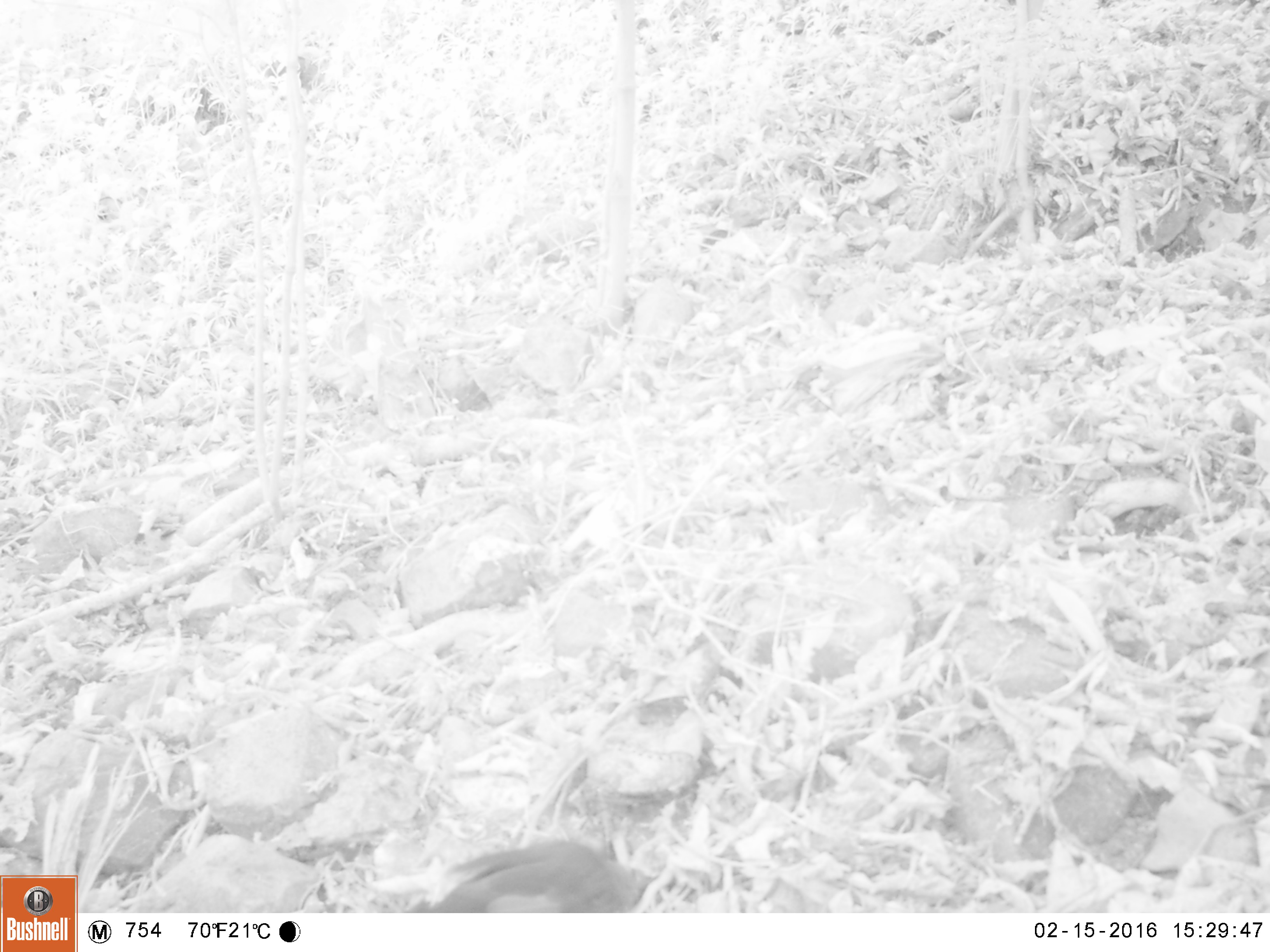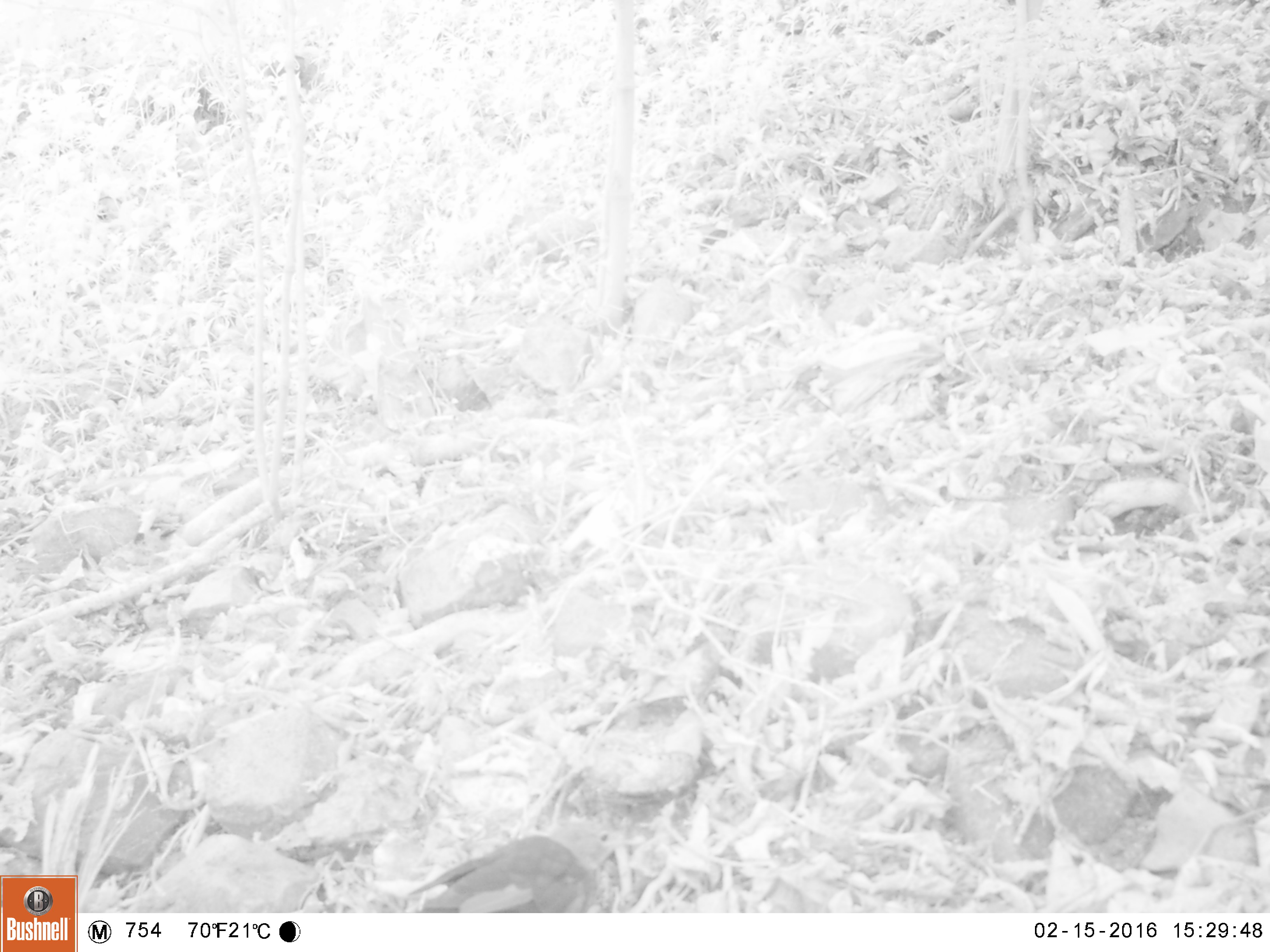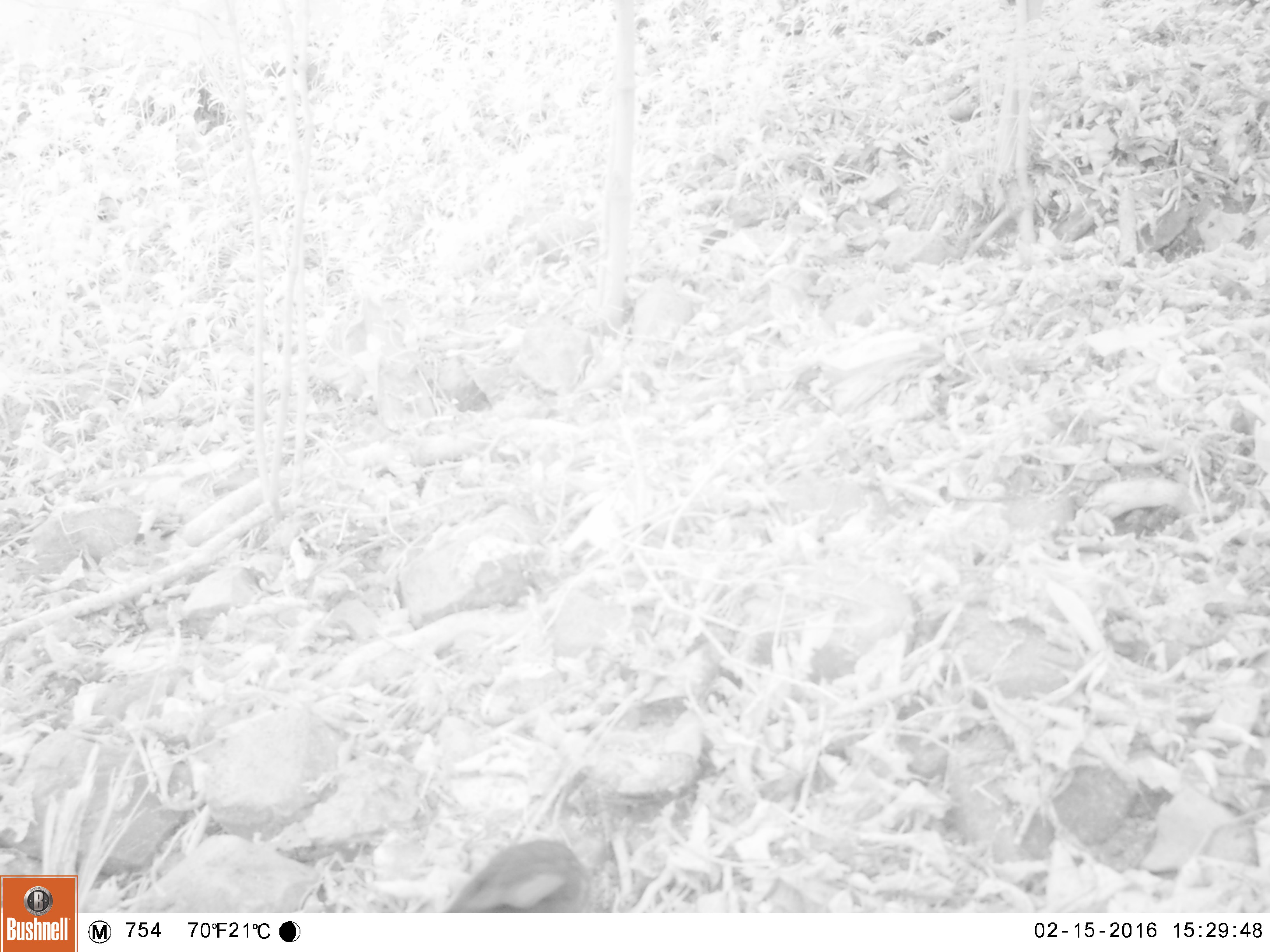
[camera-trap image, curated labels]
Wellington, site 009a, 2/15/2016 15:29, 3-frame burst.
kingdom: Animalia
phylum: Chordata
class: Aves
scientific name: Aves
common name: bird